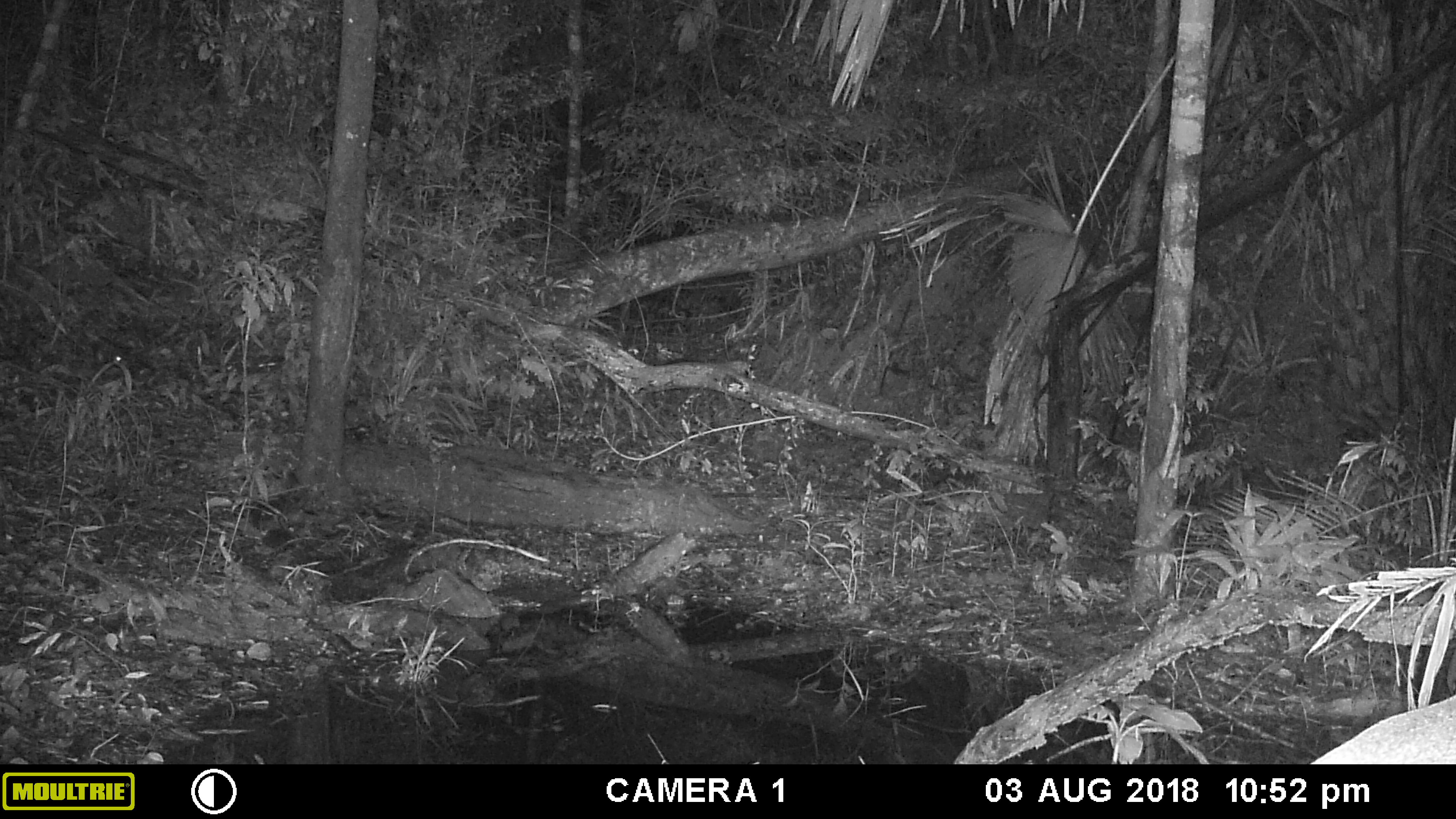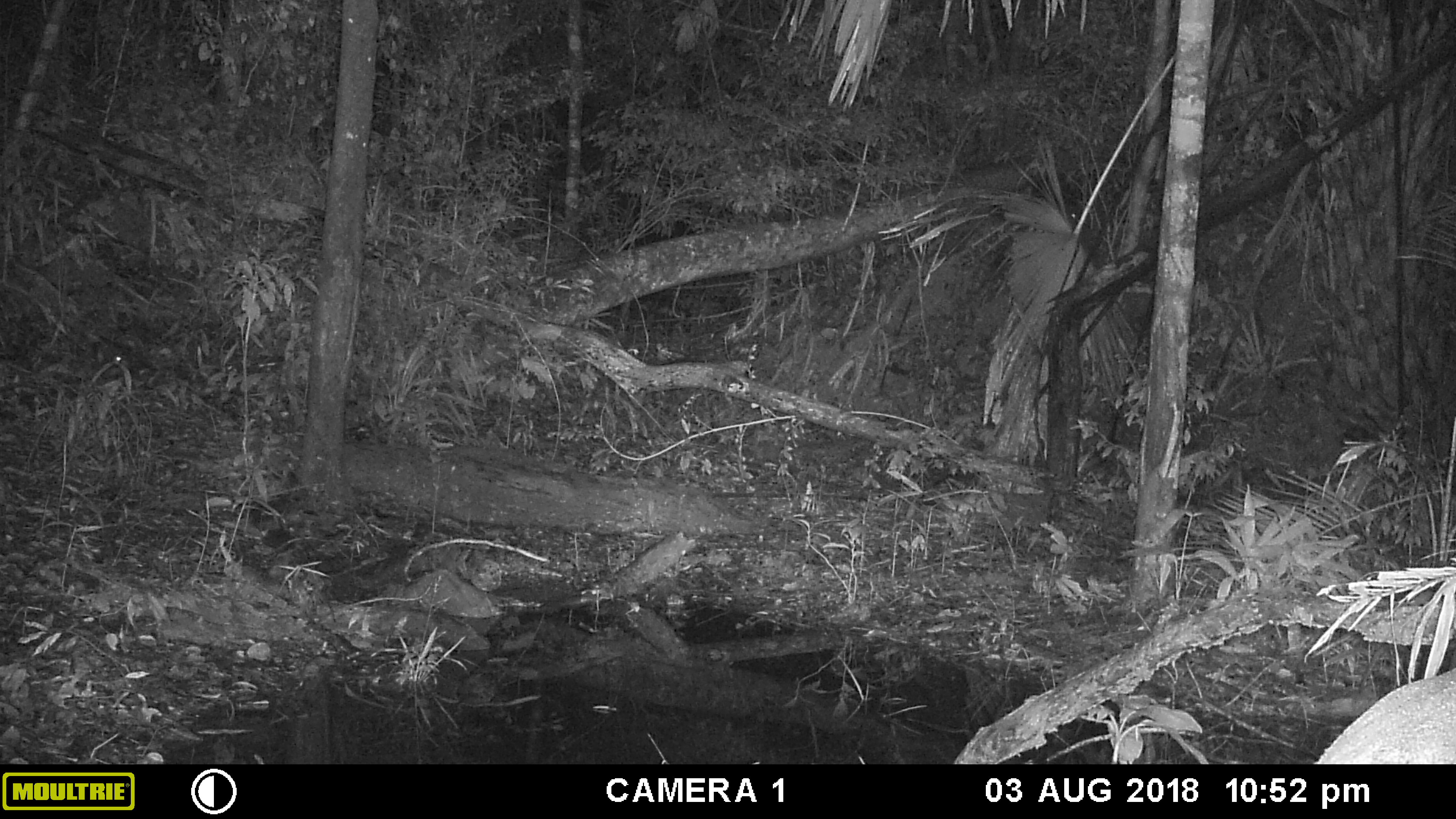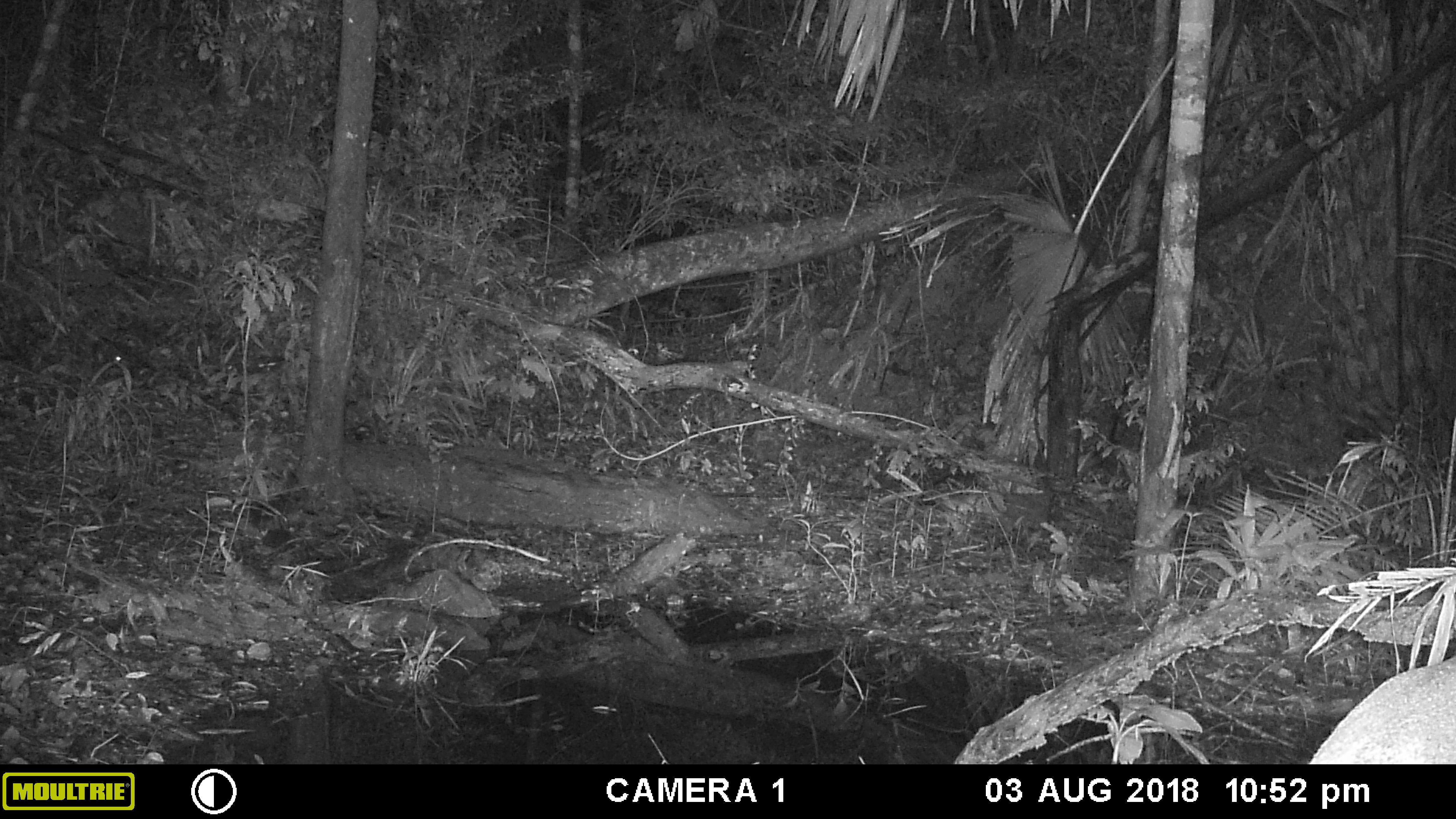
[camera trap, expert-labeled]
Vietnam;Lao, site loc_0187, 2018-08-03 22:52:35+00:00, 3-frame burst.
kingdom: Animalia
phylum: Chordata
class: Mammalia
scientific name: Mammalia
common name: mammal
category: unidentified mammal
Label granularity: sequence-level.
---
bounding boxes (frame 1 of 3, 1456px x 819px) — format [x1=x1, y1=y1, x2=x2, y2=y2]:
unidentified mammal: [x1=1309, y1=691, x2=1456, y2=764]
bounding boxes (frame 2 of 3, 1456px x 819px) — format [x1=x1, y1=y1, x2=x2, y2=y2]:
unidentified mammal: [x1=1309, y1=666, x2=1456, y2=764]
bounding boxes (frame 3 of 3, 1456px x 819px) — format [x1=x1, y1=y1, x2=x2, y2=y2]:
unidentified mammal: [x1=1308, y1=654, x2=1456, y2=764]